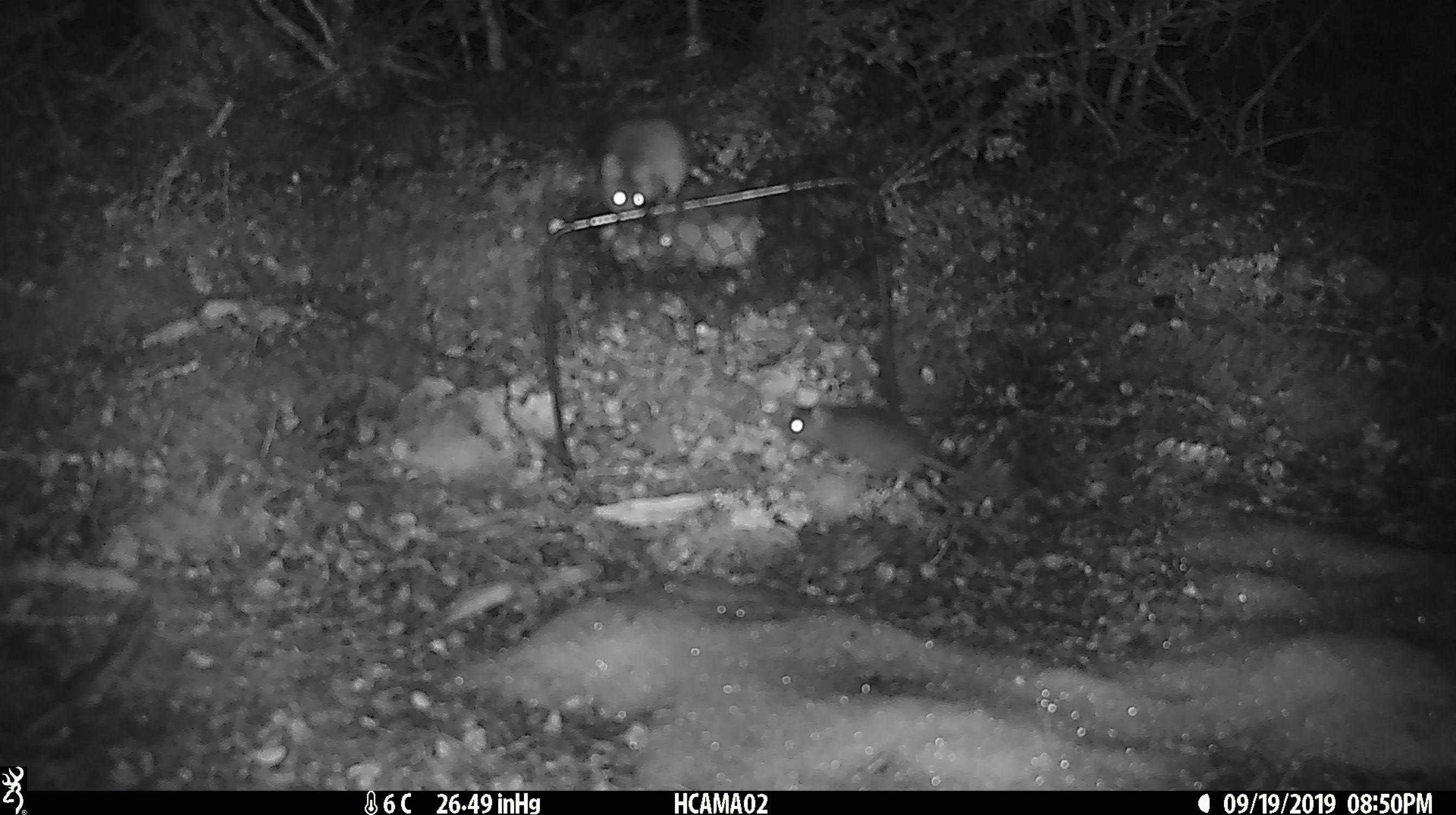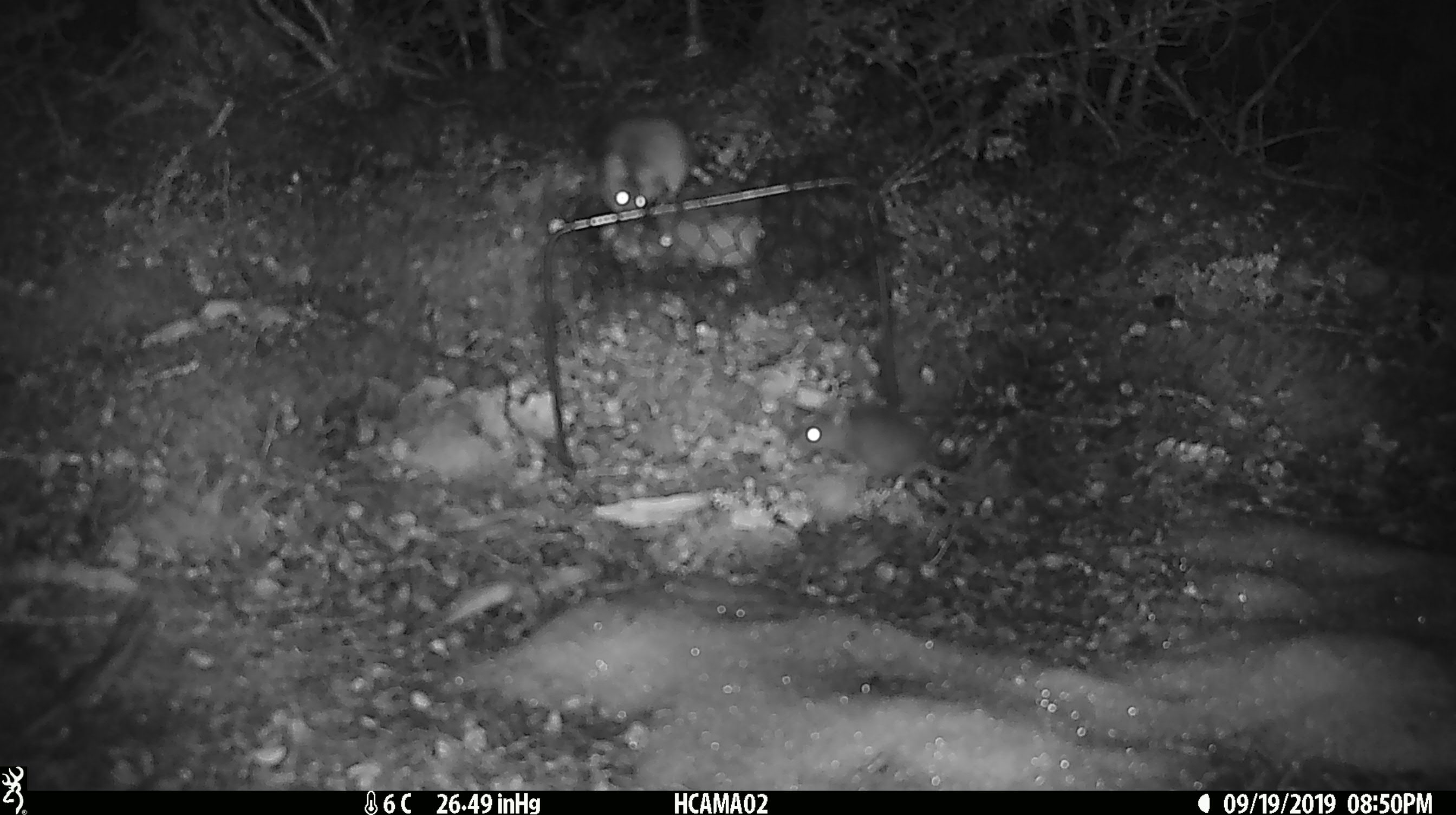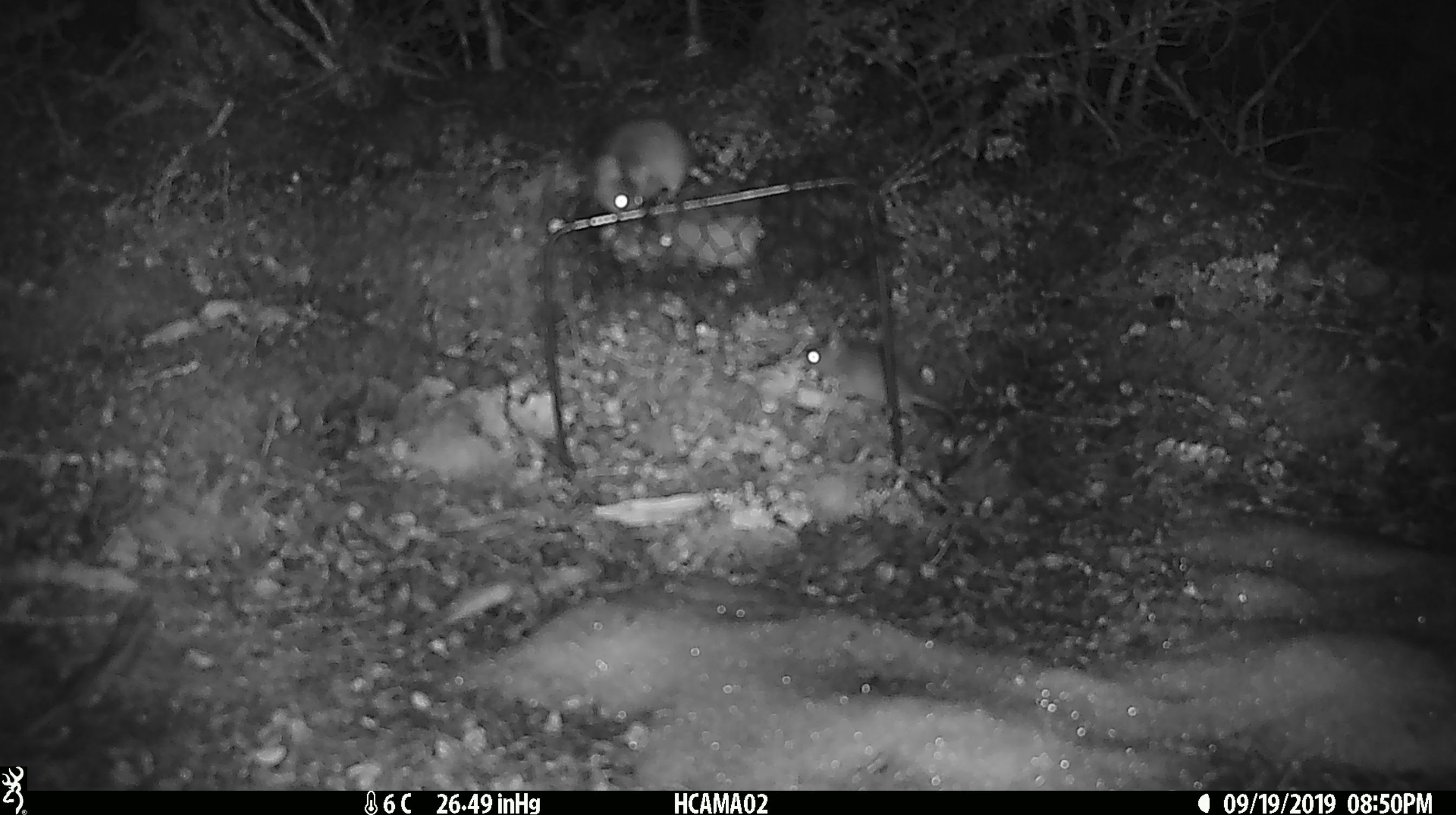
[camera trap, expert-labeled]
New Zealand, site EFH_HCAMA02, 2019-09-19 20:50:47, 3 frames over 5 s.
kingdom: Animalia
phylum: Chordata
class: Mammalia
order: Rodentia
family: Muridae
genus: Rattus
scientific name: Rattus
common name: rat